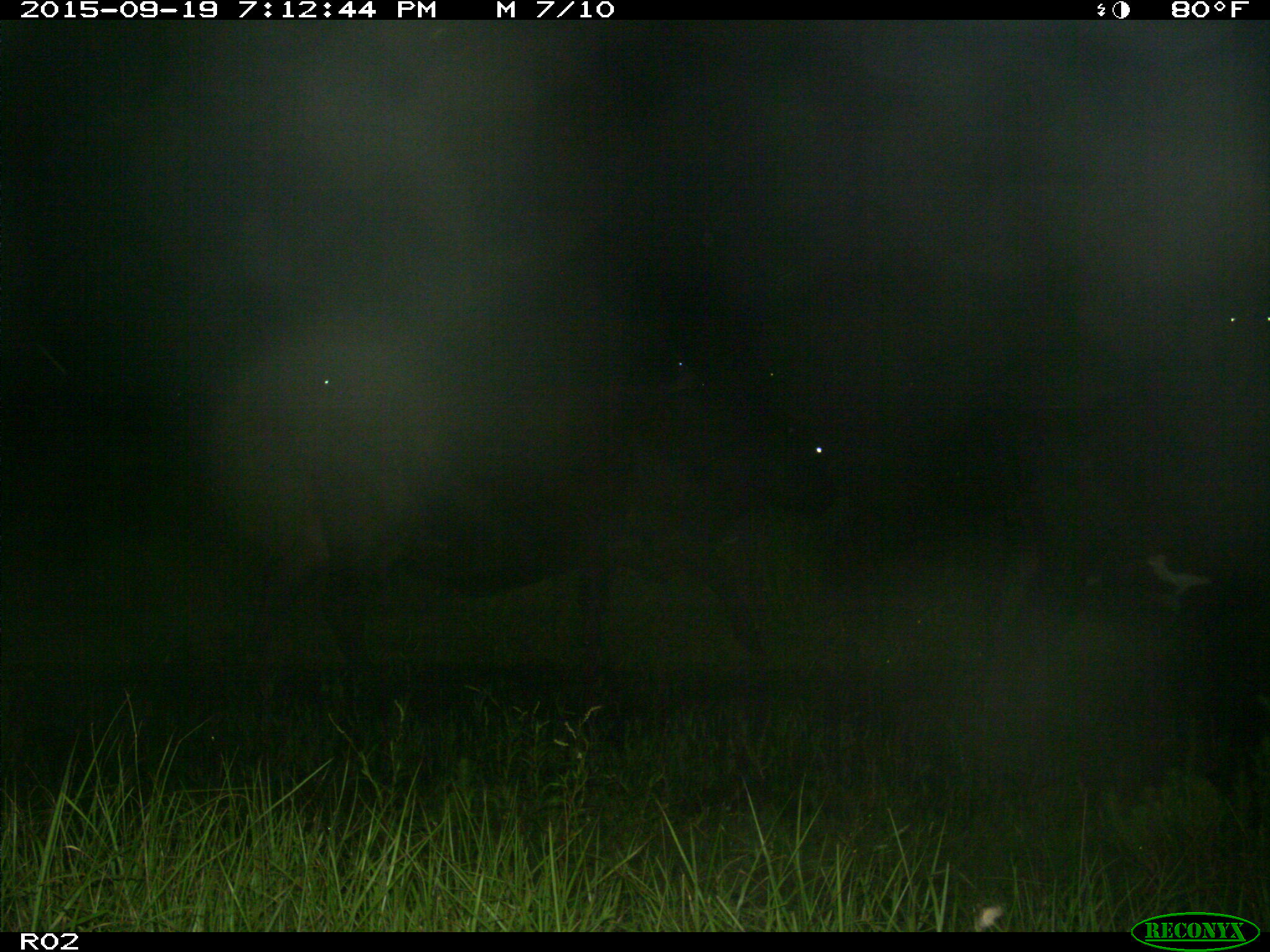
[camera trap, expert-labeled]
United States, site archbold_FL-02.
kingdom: Animalia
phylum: Chordata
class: Mammalia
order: Artiodactyla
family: Bovidae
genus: Bos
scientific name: Bos taurus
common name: domestic cow